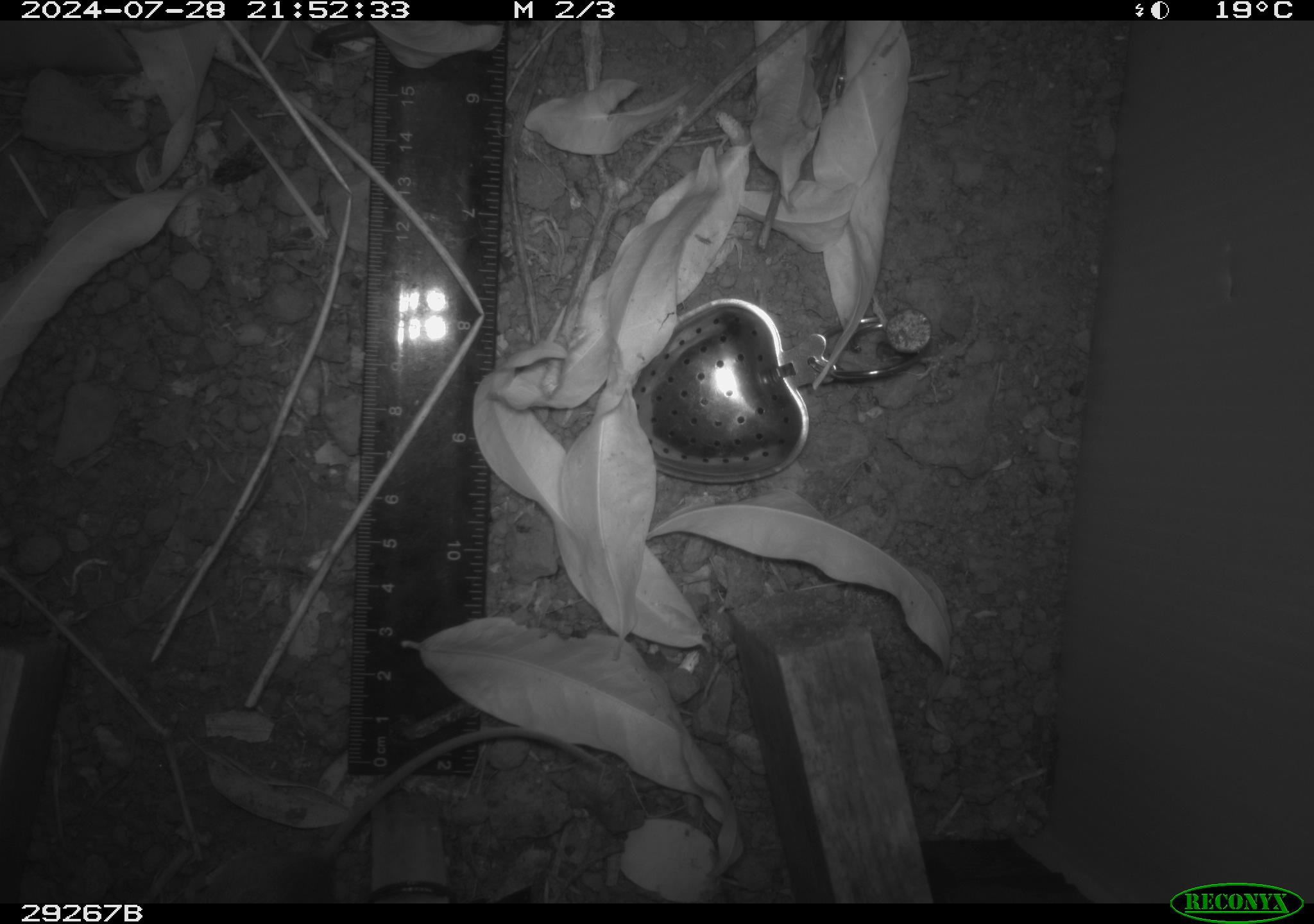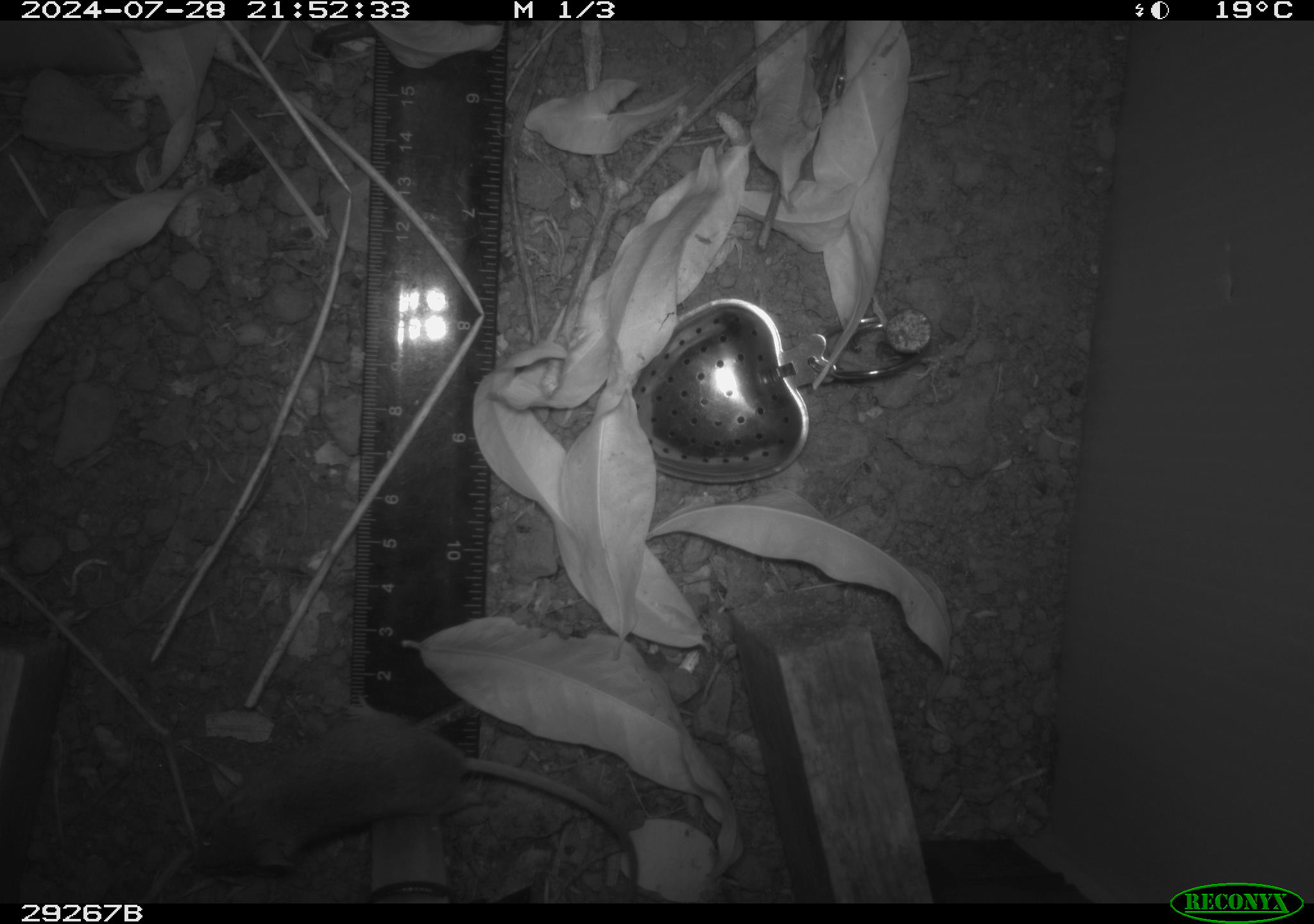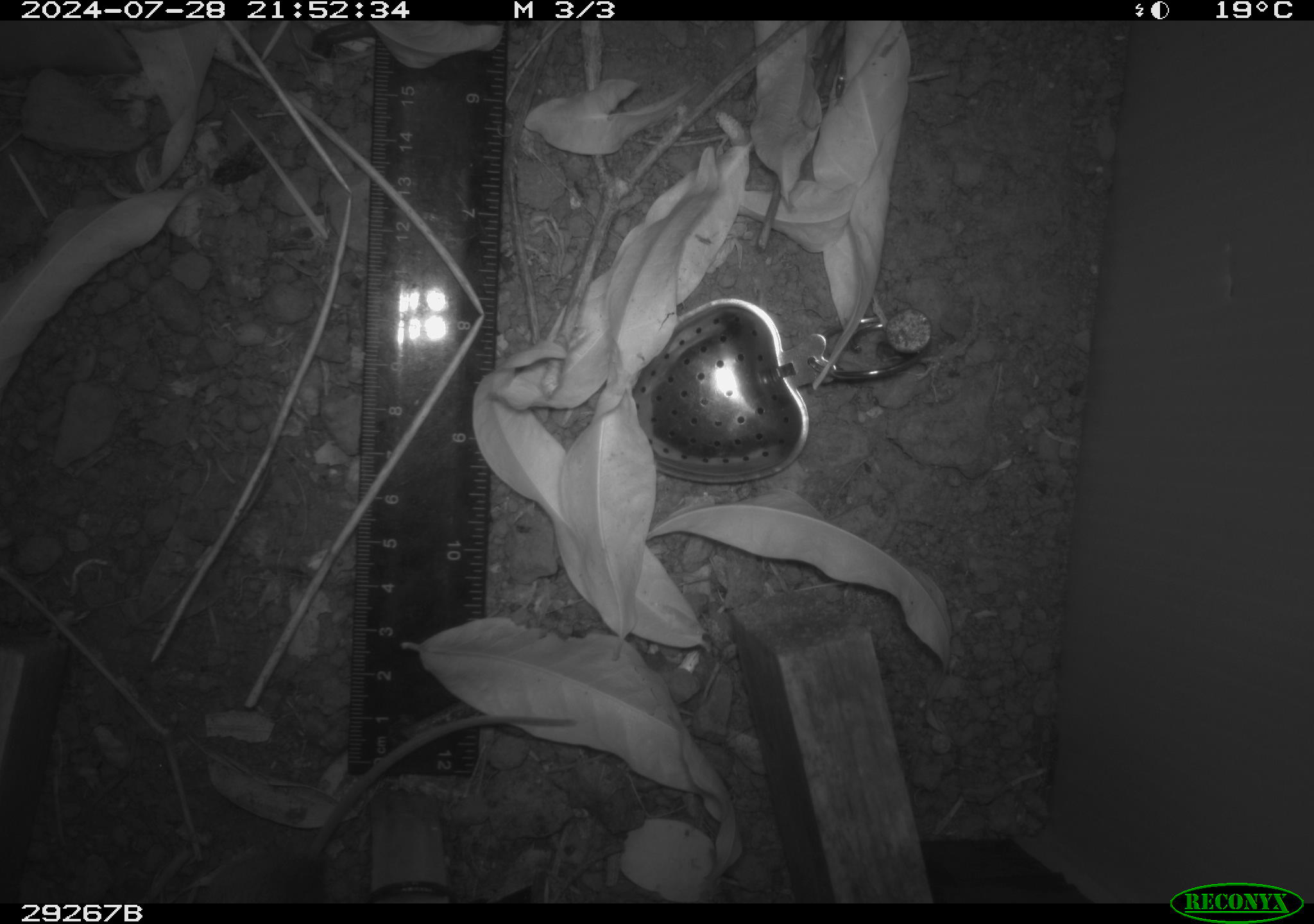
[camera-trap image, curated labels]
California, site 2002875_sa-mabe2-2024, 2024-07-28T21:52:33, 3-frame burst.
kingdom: Animalia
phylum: Chordata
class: Mammalia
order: Rodentia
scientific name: Rodentia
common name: mouse species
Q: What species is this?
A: Mouse species (Rodentia).